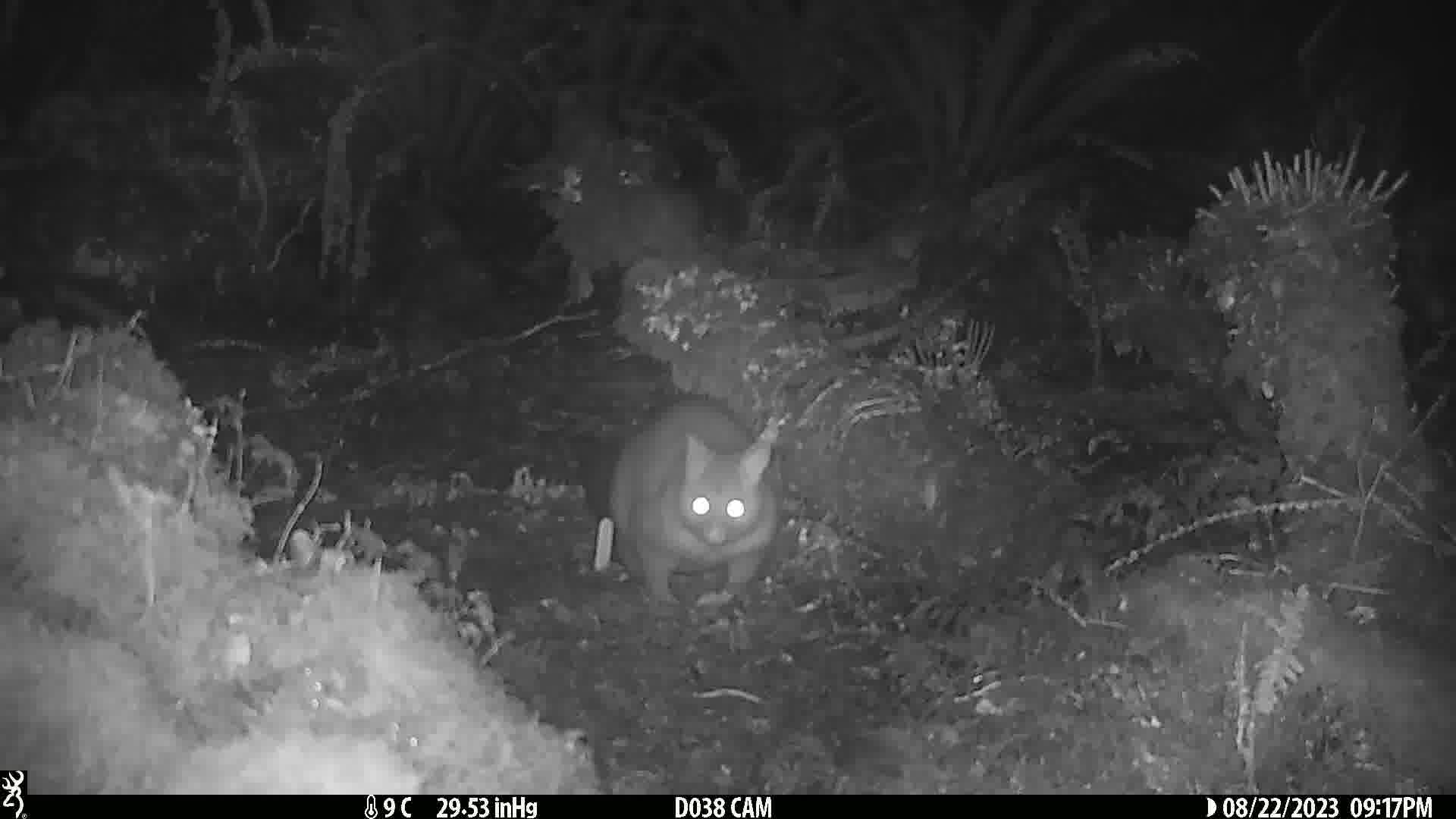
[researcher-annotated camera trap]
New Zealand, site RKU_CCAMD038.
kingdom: Animalia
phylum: Chordata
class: Mammalia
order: Diprotodontia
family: Phalangeridae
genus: Trichosurus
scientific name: Trichosurus vulpecula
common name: common brushtail possum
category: possum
Possum (common brushtail possum) (Trichosurus vulpecula).